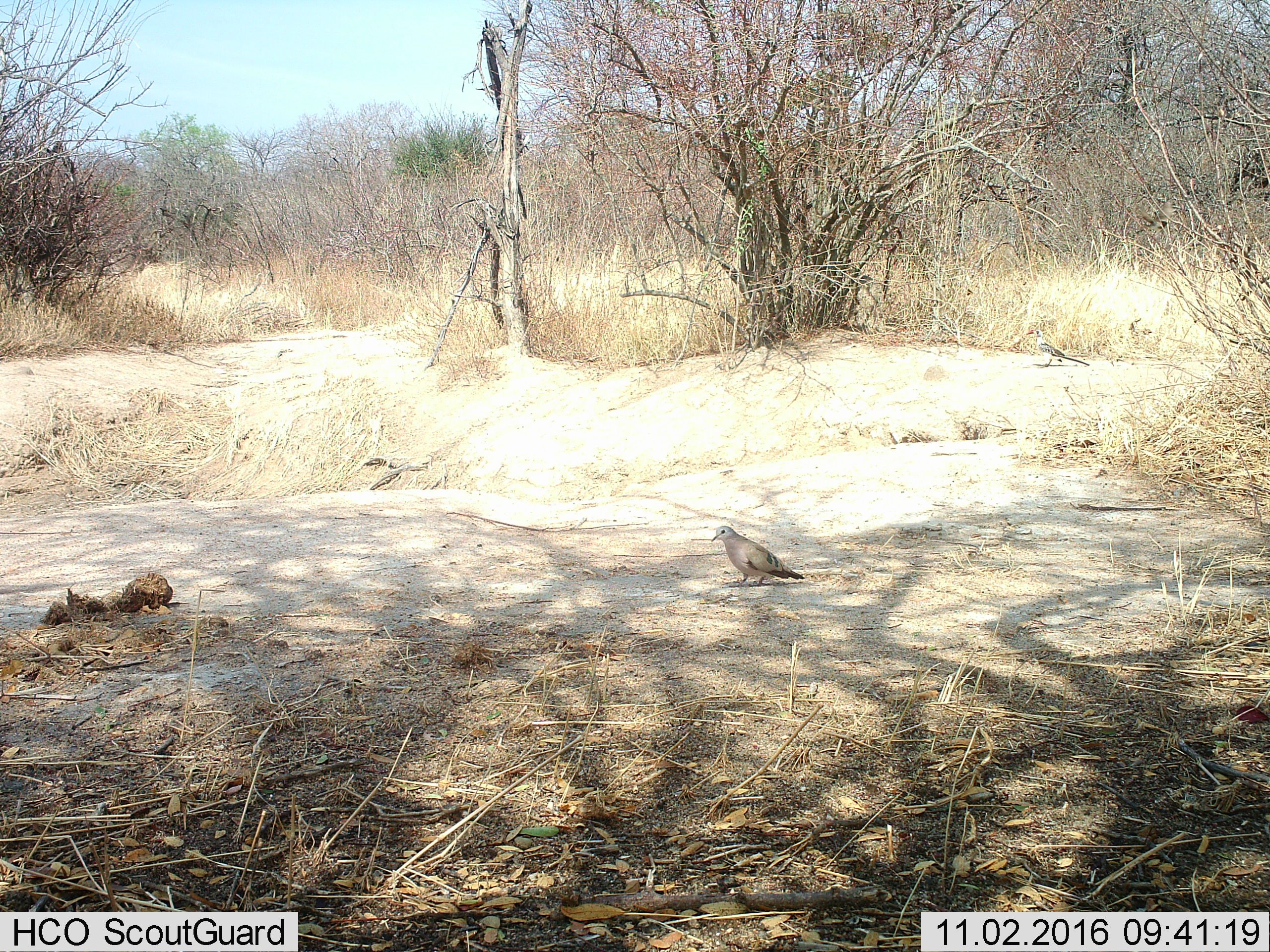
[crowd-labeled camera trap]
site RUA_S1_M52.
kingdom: Animalia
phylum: Chordata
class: Aves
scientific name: Aves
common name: bird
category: birdother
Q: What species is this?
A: Birdother (bird) (Aves).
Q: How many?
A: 1.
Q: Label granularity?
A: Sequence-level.